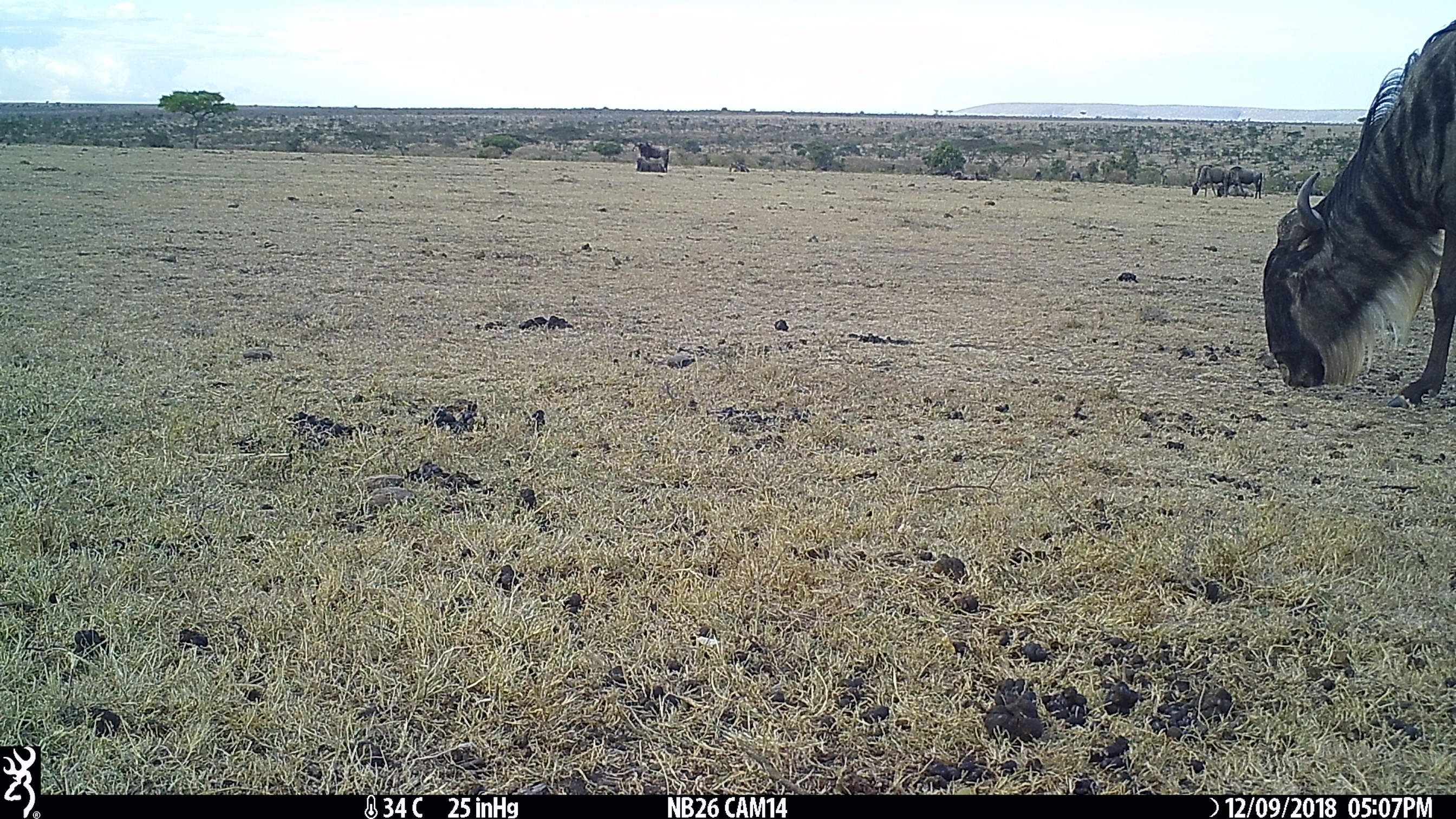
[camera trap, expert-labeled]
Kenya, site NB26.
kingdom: Animalia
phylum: Chordata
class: Mammalia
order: Artiodactyla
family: Bovidae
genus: Connochaetes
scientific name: Connochaetes taurinus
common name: blue wildebeest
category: wildebeest